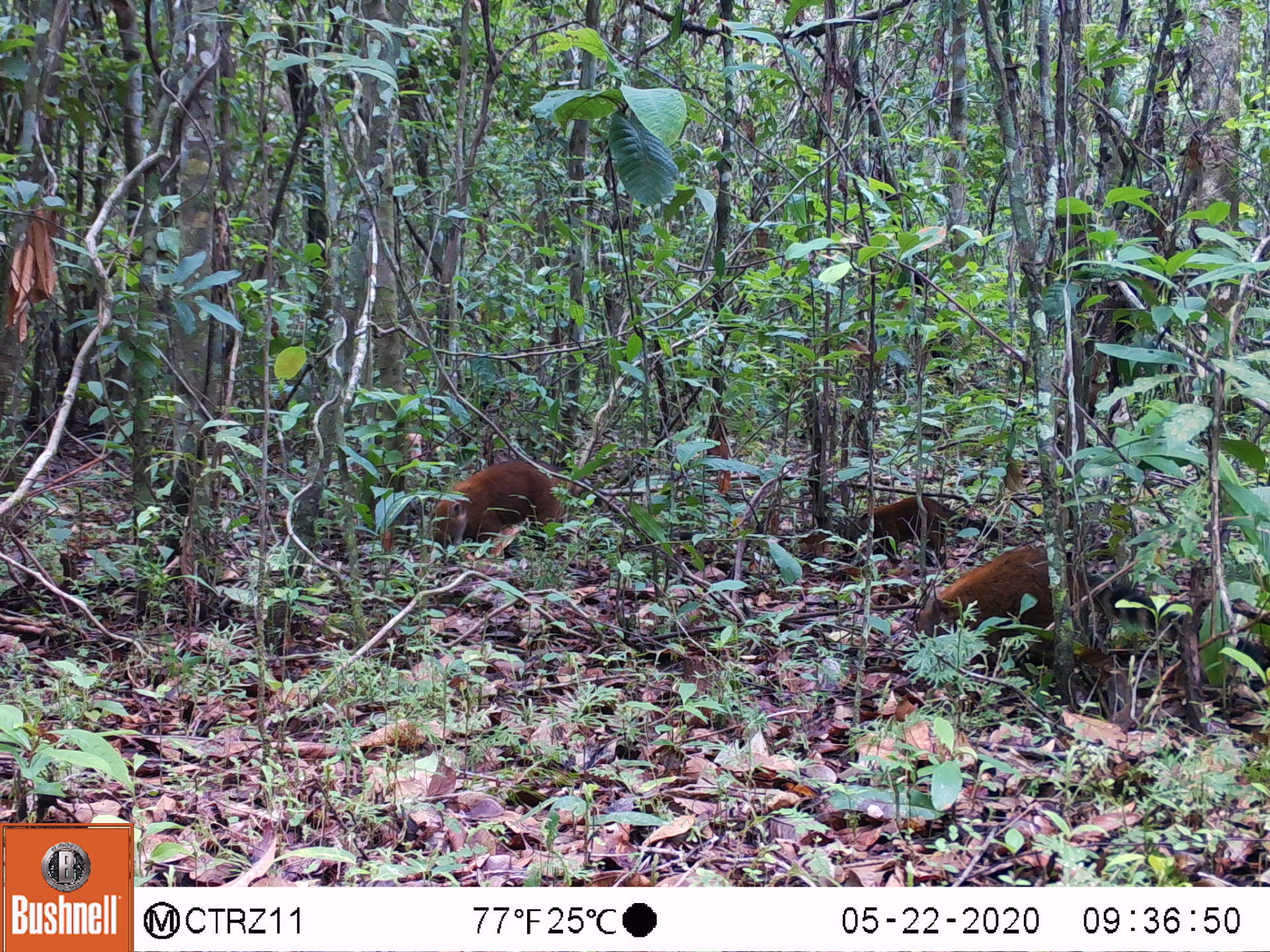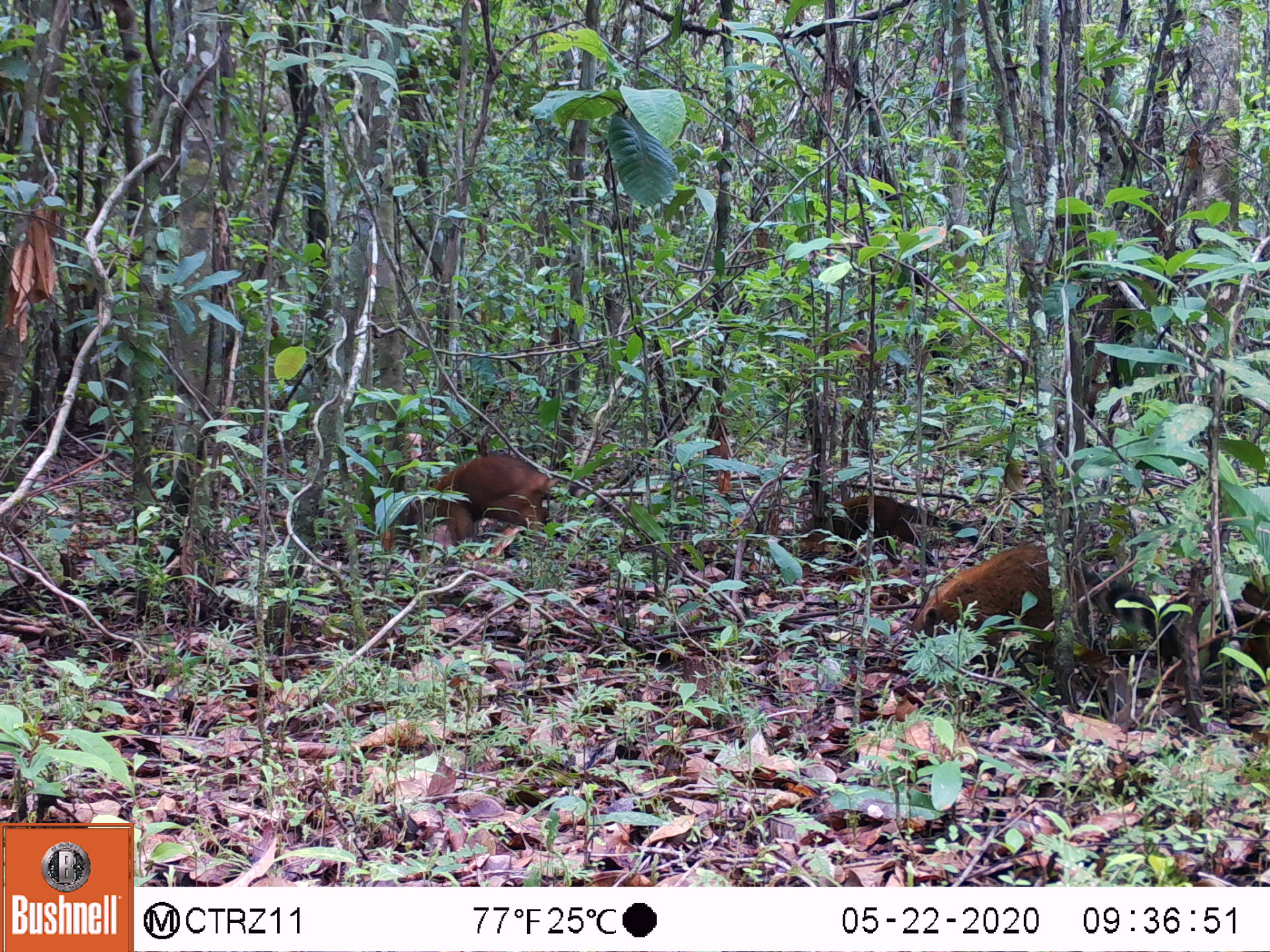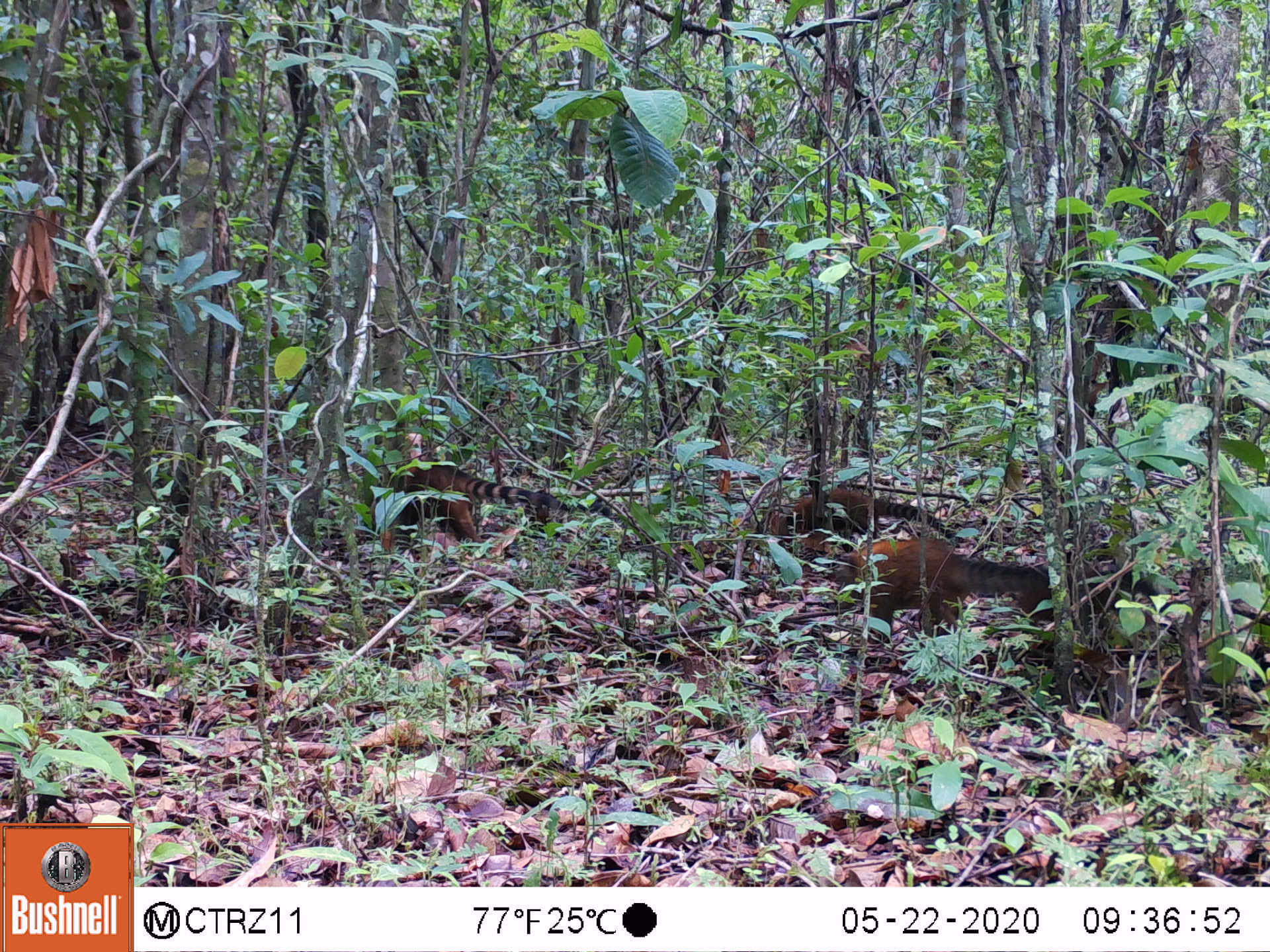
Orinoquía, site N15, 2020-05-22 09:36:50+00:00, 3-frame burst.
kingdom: Animalia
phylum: Chordata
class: Mammalia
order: Carnivora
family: Procyonidae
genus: Nasua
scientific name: Nasua nasua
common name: south american coati